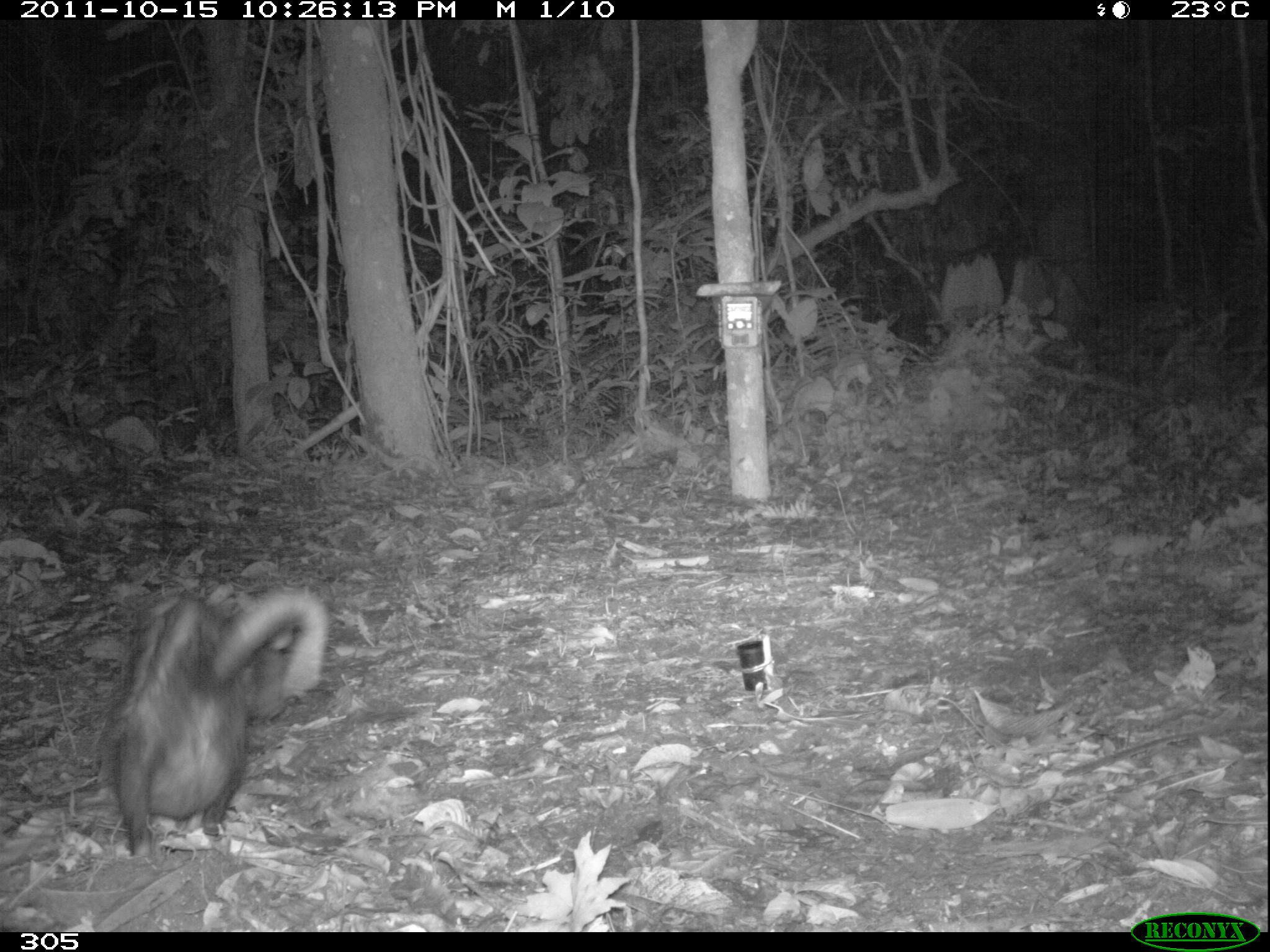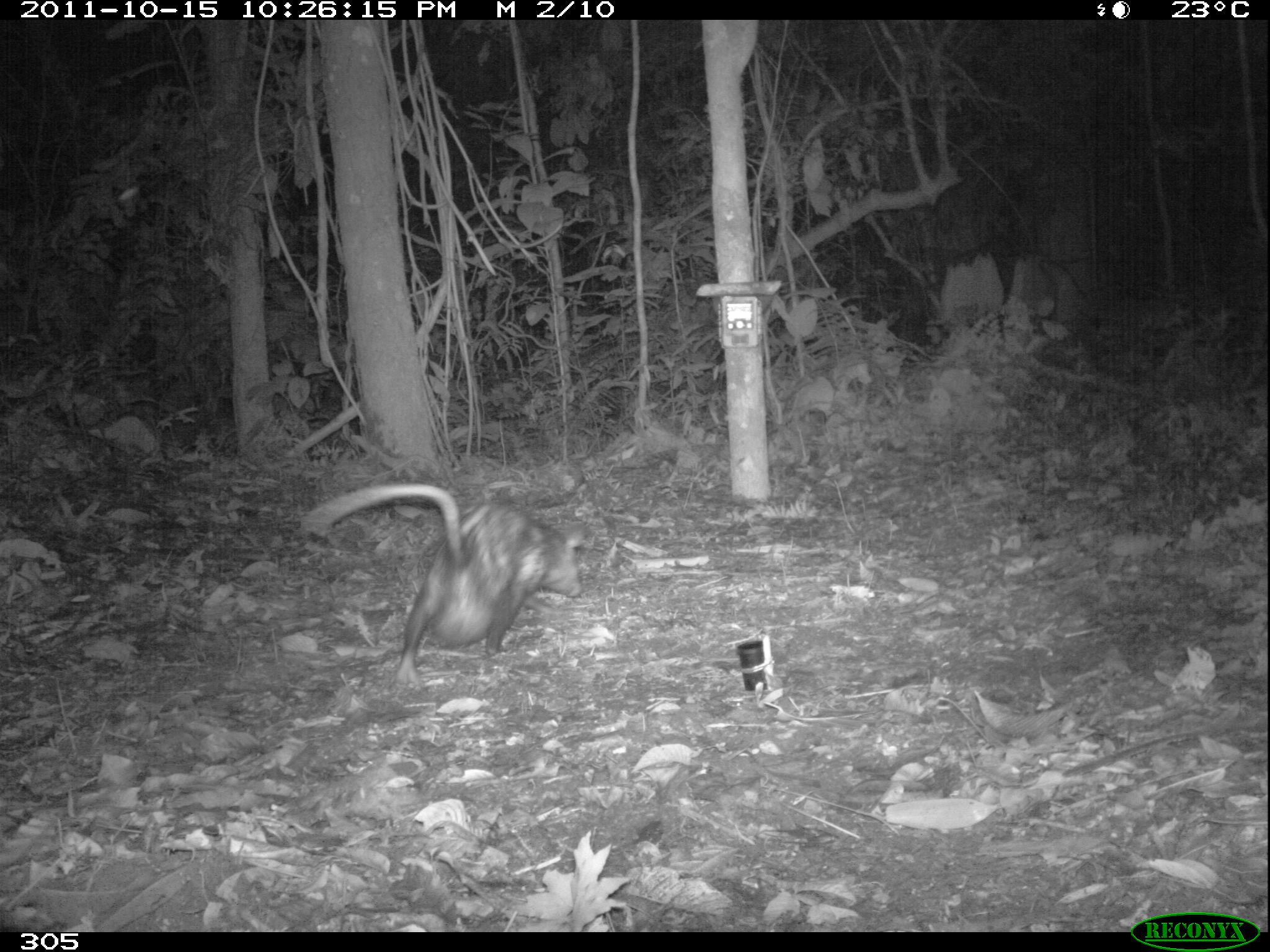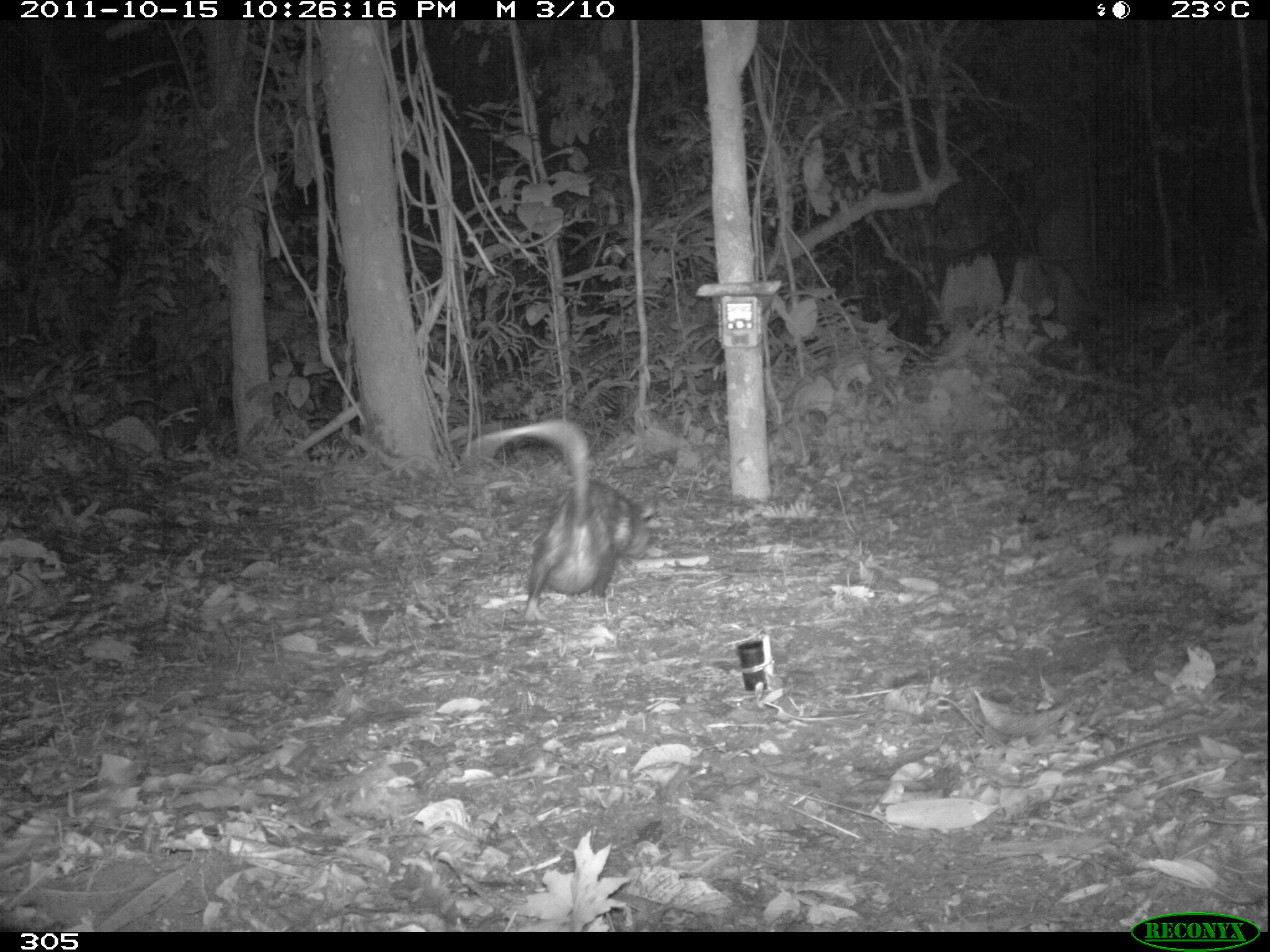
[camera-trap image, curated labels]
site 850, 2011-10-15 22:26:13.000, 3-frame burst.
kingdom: Animalia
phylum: Chordata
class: Mammalia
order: Didelphimorphia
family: Didelphidae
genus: Didelphis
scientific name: Didelphis marsupialis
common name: southern opossum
Didelphis marsupialis (southern opossum).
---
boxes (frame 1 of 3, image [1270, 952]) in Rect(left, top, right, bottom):
didelphis marsupialis: Rect(98, 580, 326, 861)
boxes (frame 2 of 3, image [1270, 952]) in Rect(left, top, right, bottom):
didelphis marsupialis: Rect(298, 481, 584, 688)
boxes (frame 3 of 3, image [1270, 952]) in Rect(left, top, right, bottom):
didelphis marsupialis: Rect(474, 415, 649, 625)